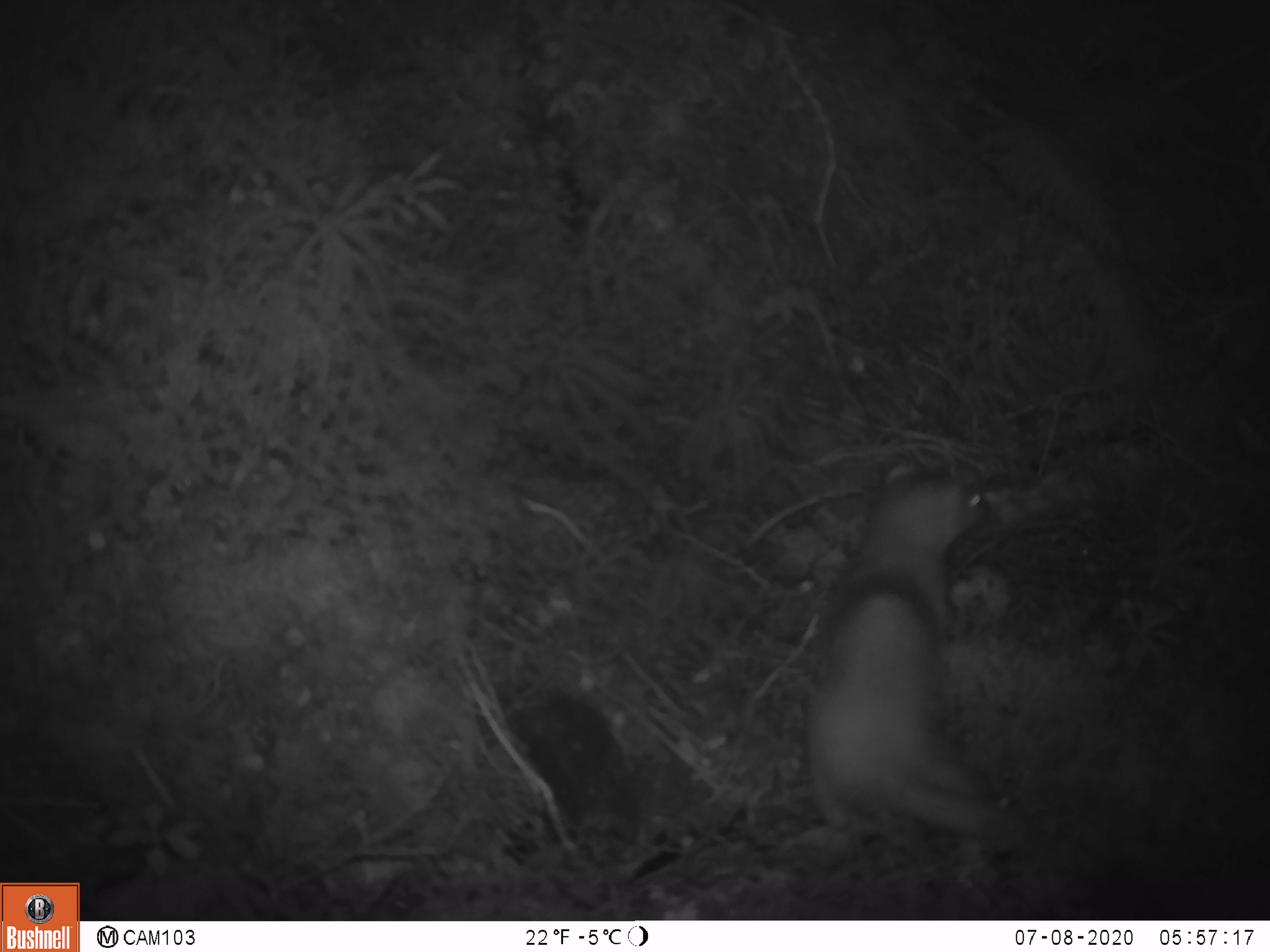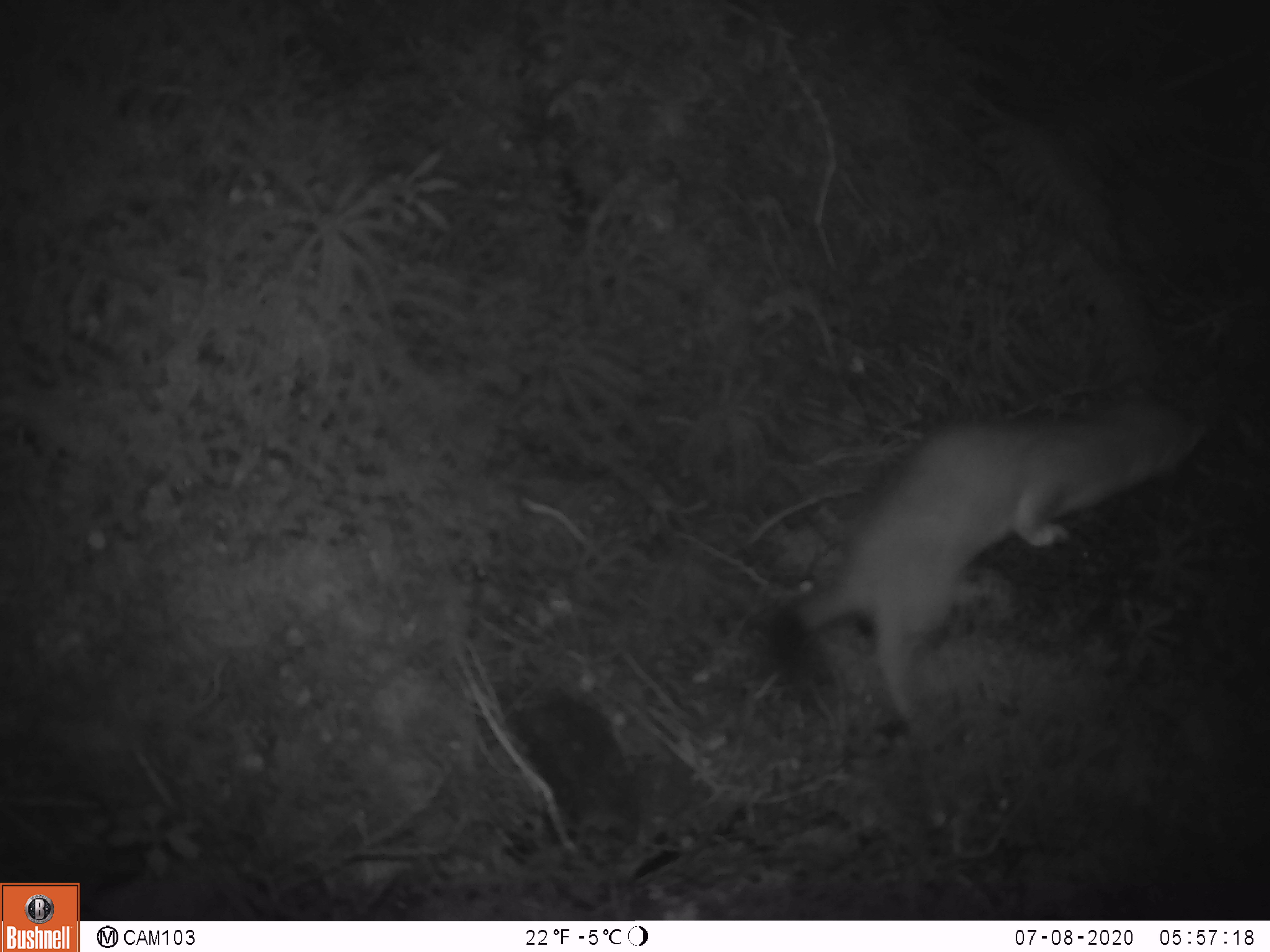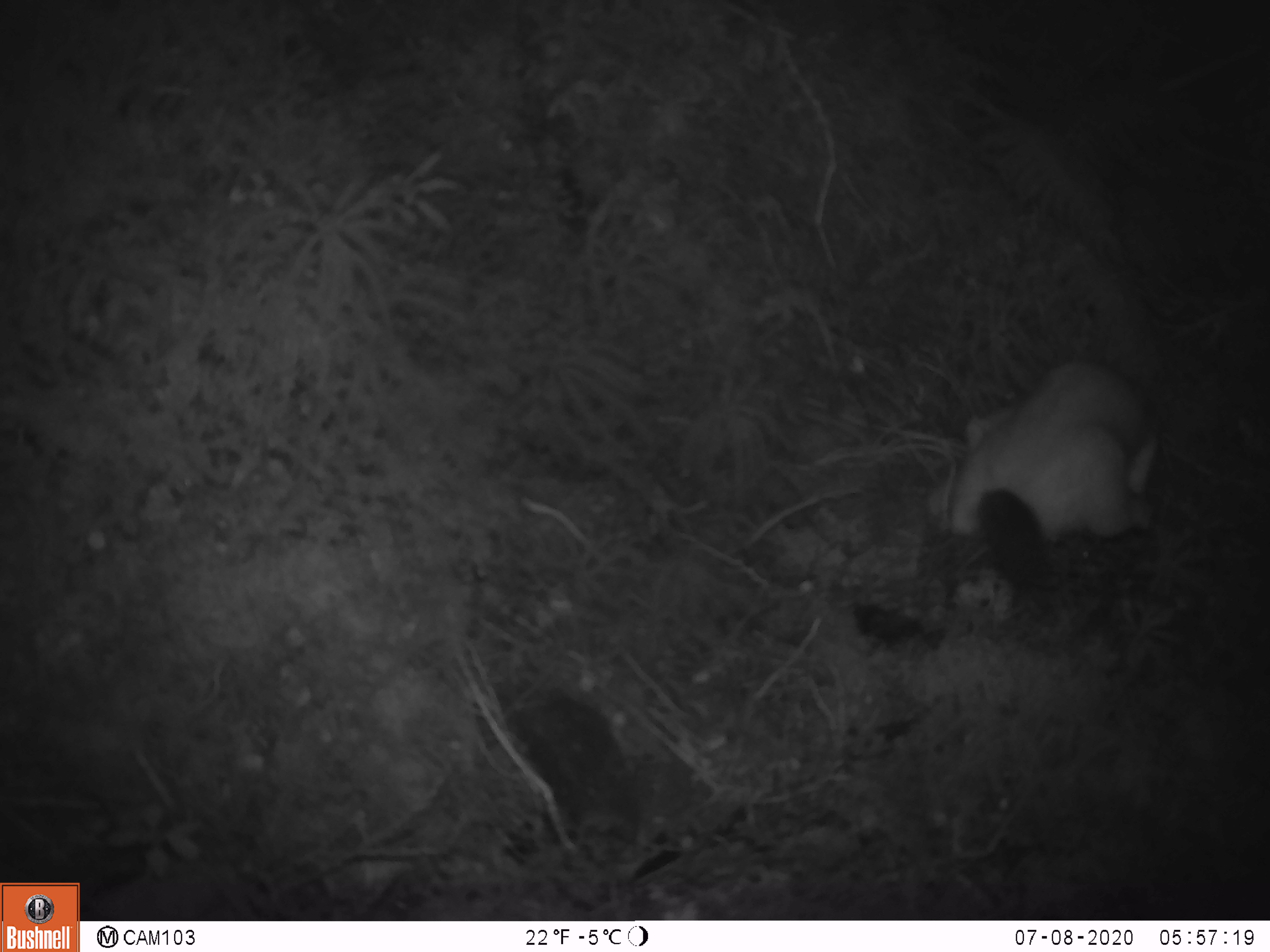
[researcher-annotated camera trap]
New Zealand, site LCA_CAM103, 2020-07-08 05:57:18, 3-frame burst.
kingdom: Animalia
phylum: Chordata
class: Mammalia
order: Carnivora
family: Mustelidae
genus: Mustela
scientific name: Mustela erminea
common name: stoat